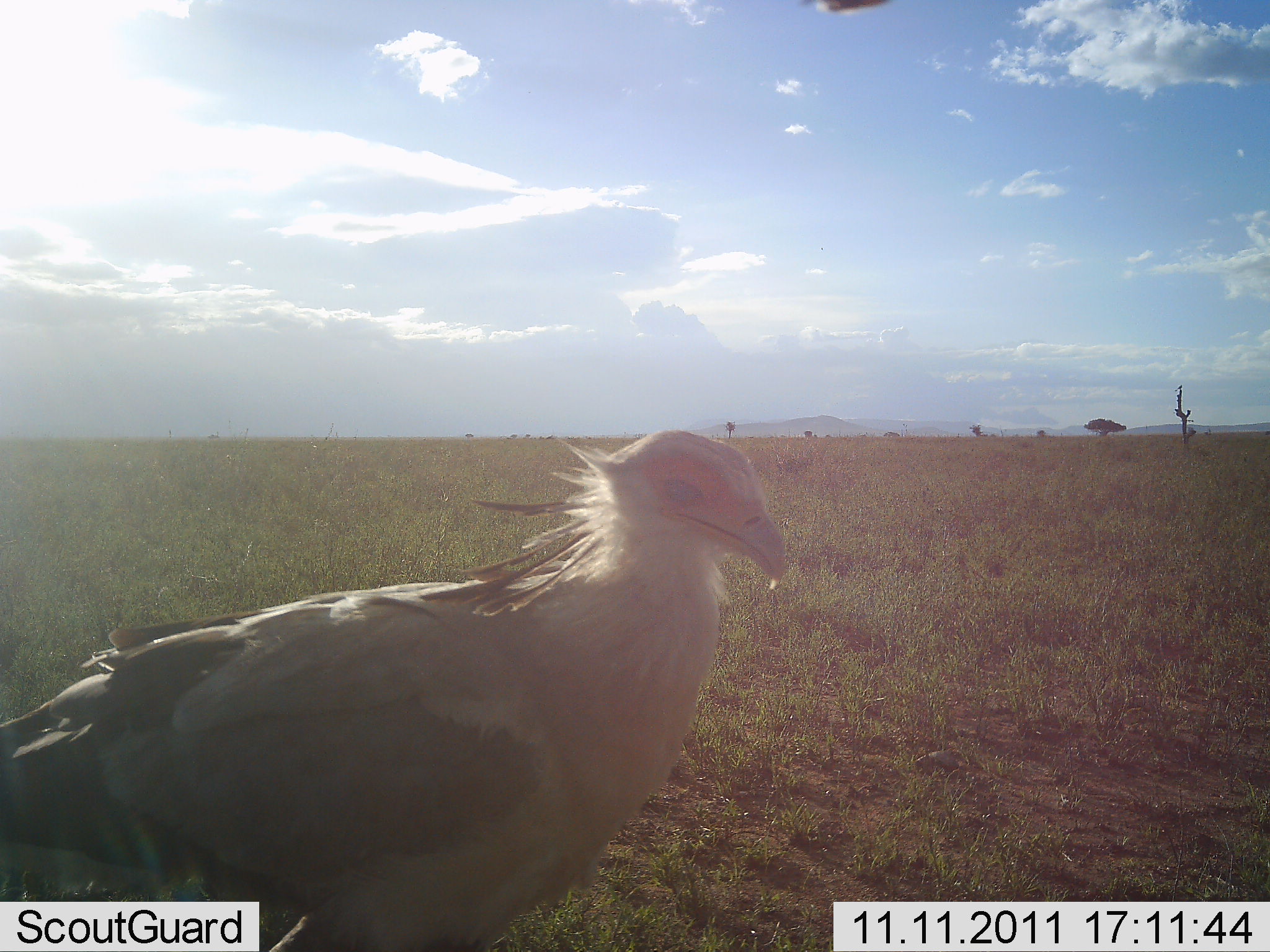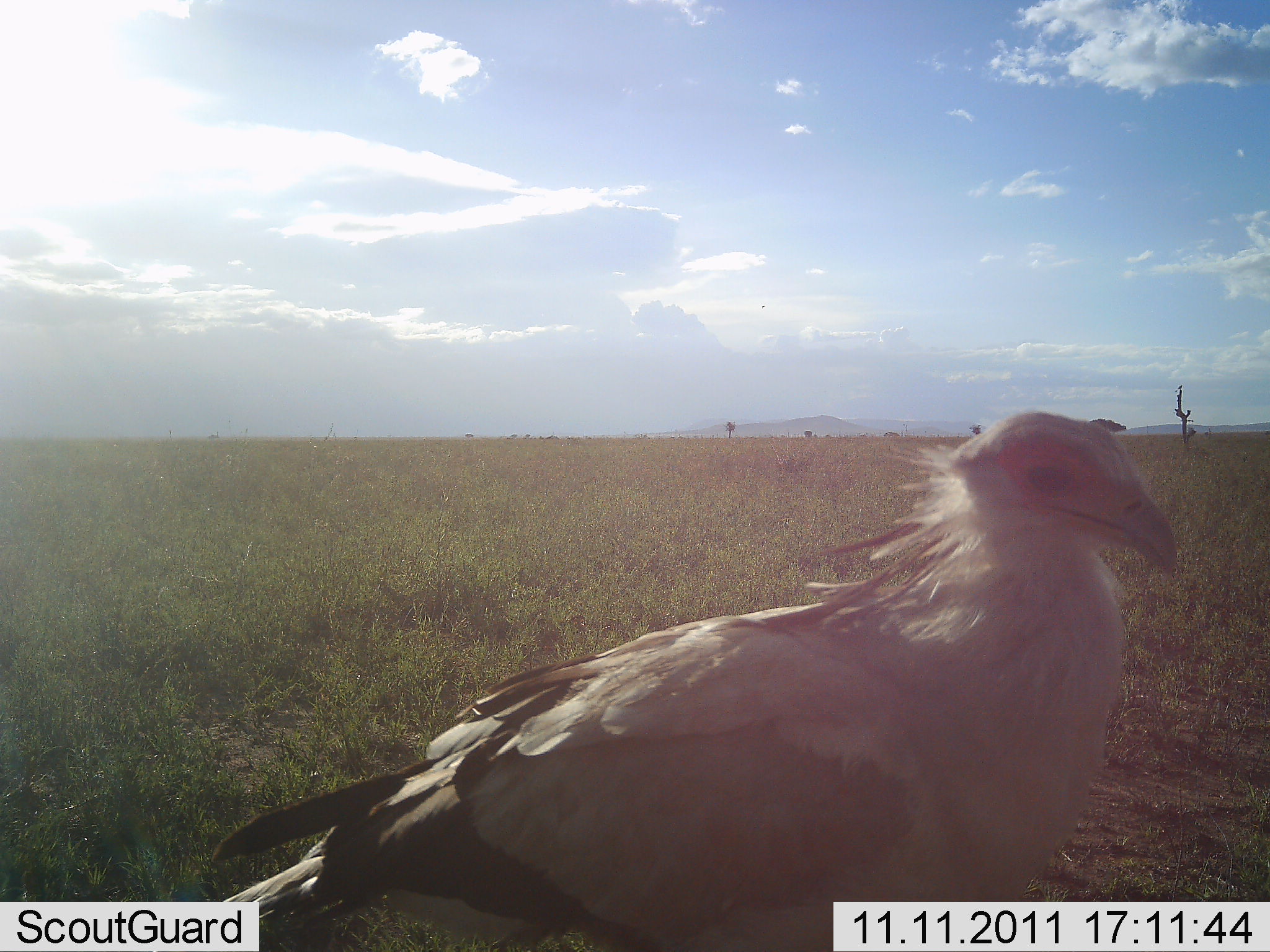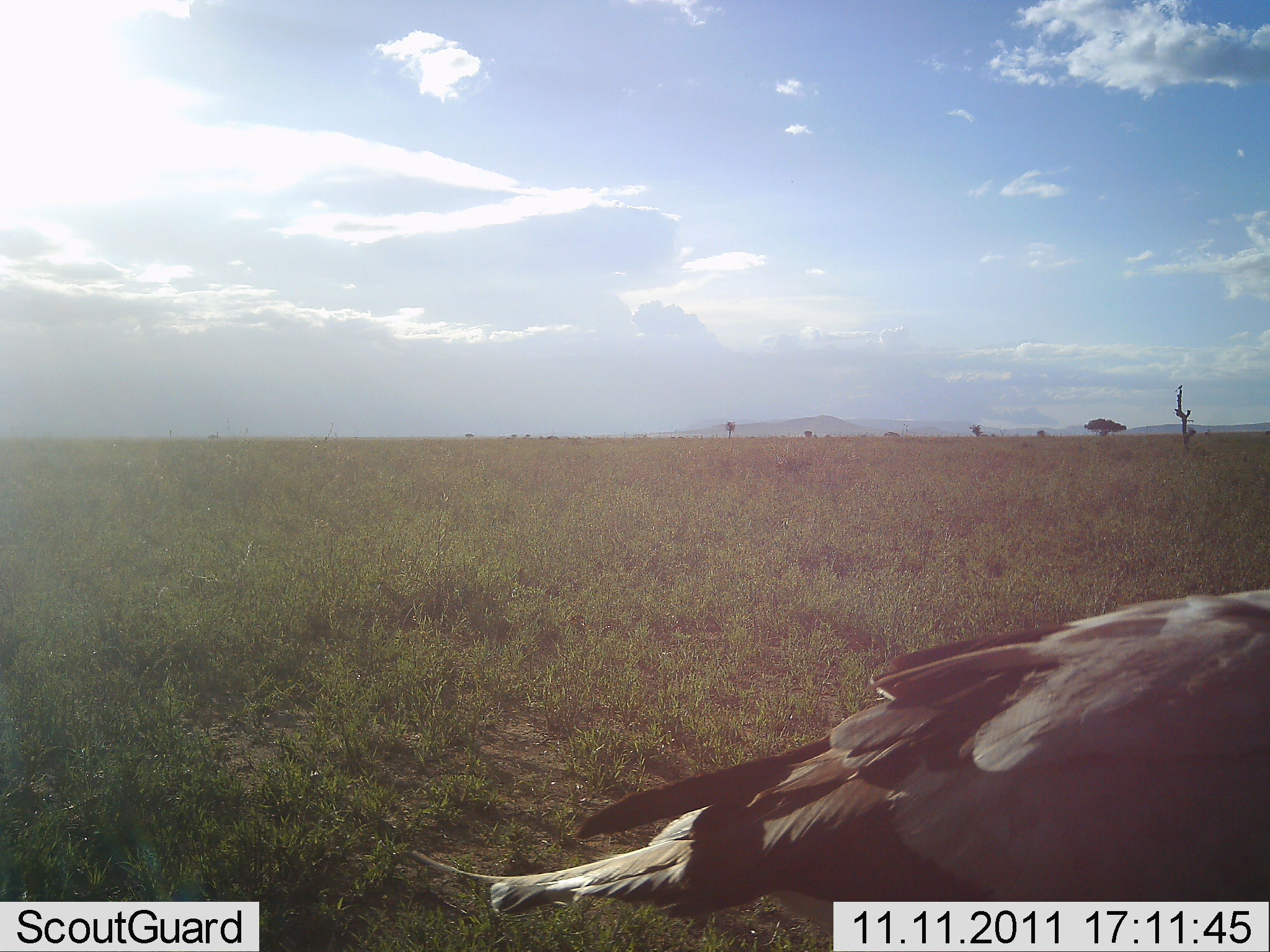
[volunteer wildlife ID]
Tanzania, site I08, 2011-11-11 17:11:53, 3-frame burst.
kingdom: Animalia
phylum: Chordata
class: Aves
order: Accipitriformes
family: Sagittariidae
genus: Sagittarius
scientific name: Sagittarius serpentarius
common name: secretary bird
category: secretarybird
Secretarybird (secretary bird) (Sagittarius serpentarius), count 1. Behavior (volunteer vote fractions): standing 9%, resting 0%, moving 100%, interacting 0%. Young present (vote fraction): 0%. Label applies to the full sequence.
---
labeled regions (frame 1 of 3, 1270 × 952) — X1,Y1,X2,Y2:
animal: 0,428,791,951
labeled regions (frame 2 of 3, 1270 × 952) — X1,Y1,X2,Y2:
animal: 205,409,1179,952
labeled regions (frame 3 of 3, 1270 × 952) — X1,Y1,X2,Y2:
animal: 409,584,1270,952